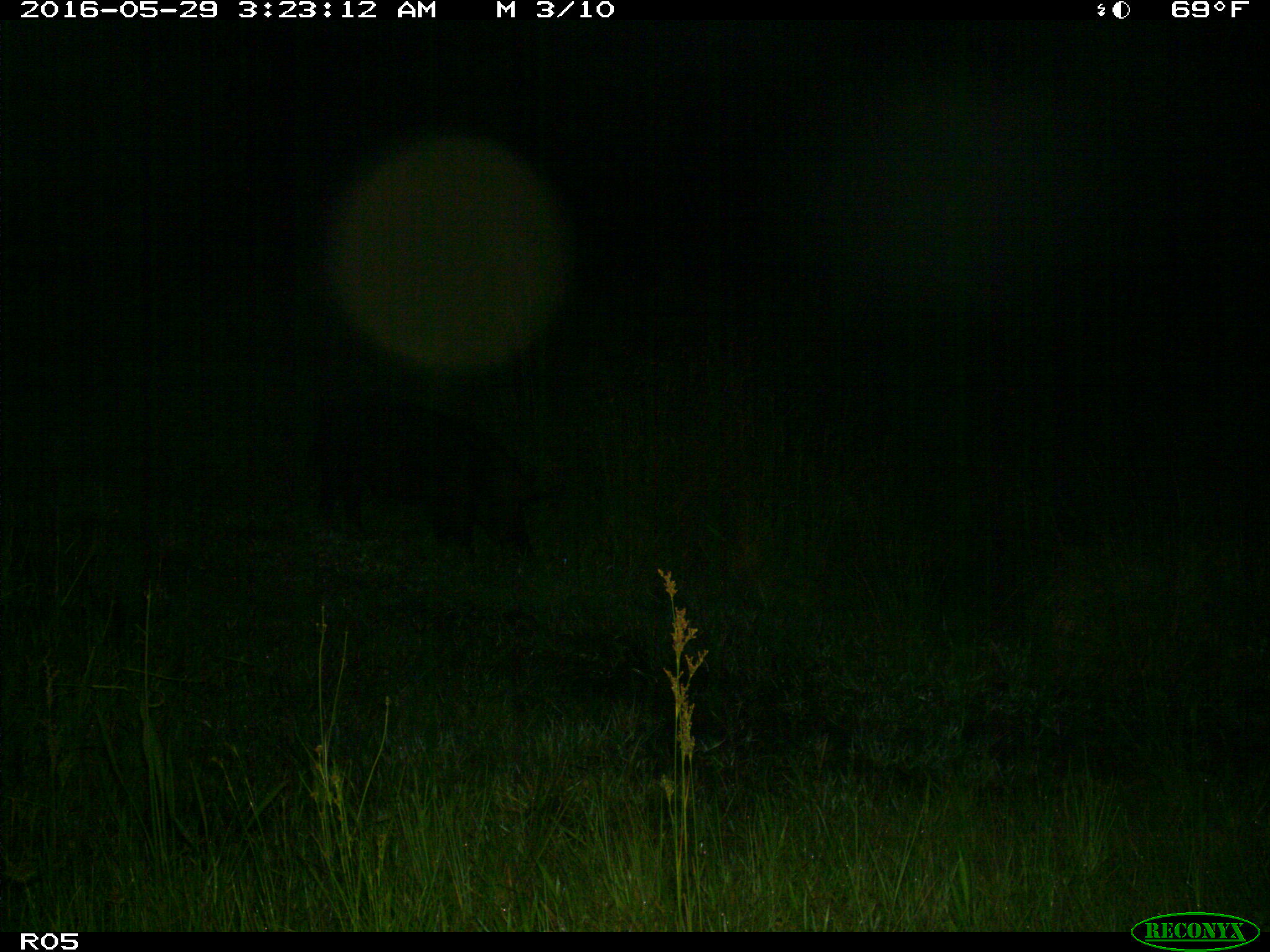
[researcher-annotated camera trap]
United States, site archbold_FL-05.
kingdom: Animalia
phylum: Chordata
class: Mammalia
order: Artiodactyla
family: Suidae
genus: Sus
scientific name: Sus scrofa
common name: wild boar